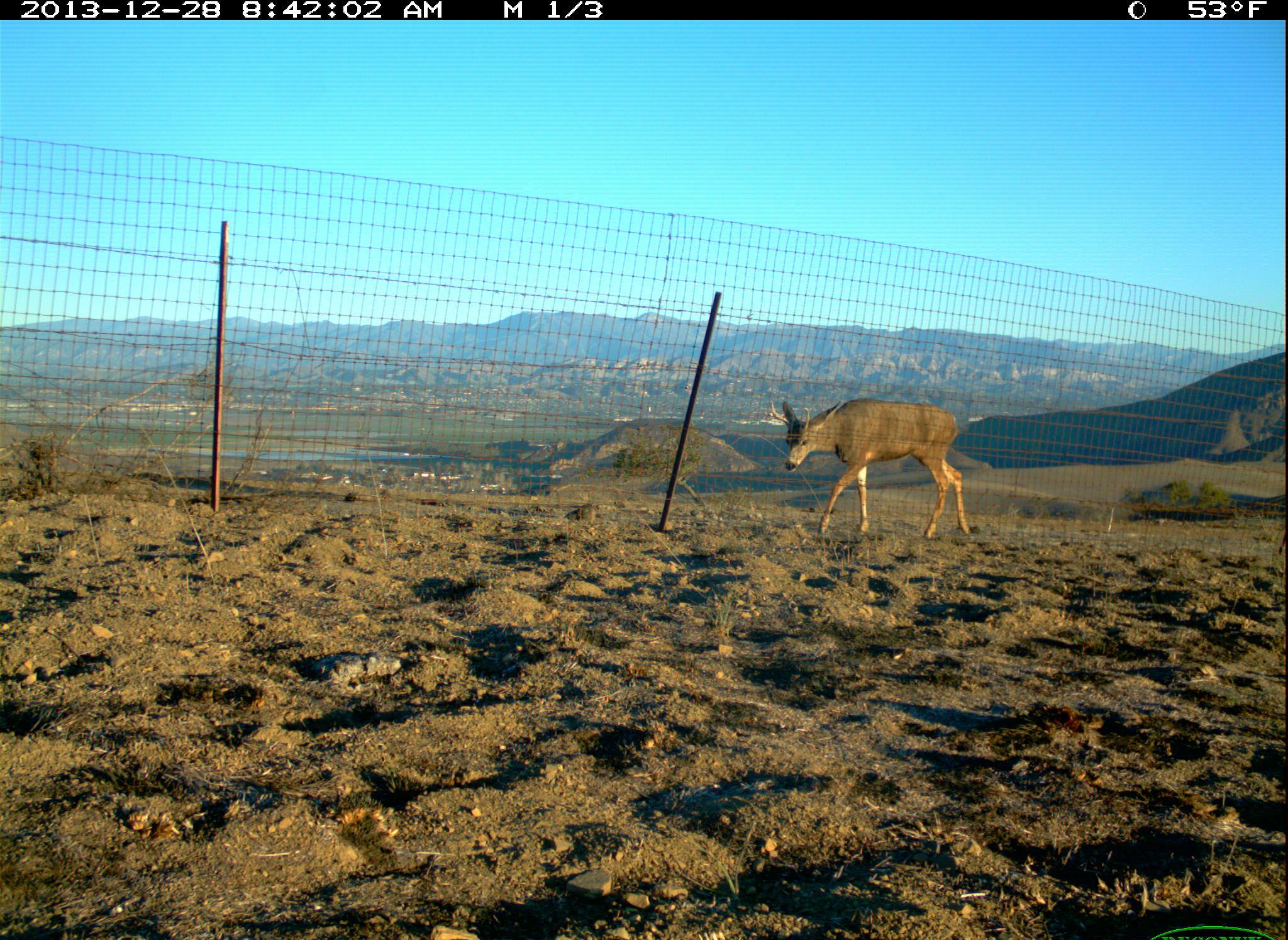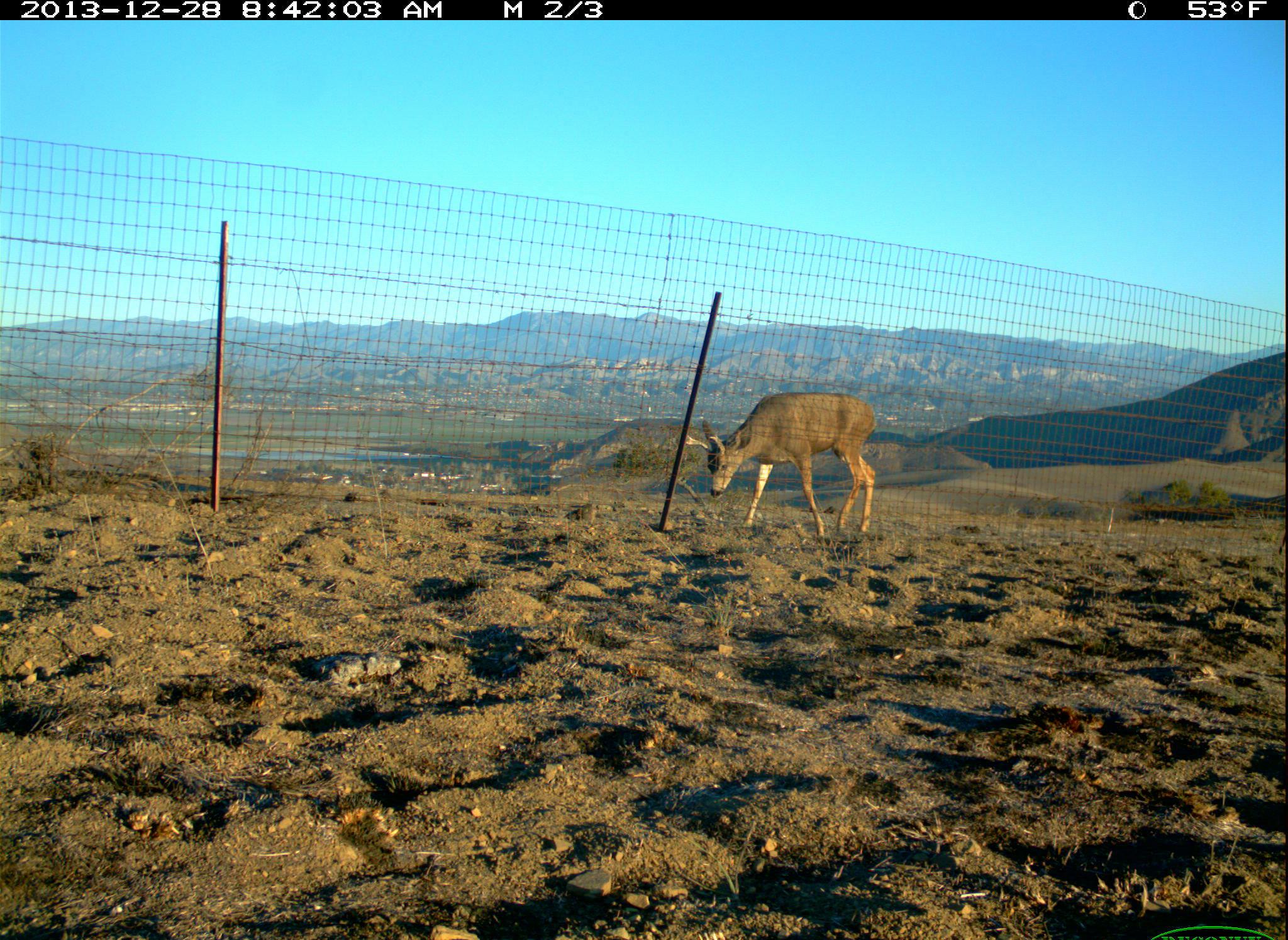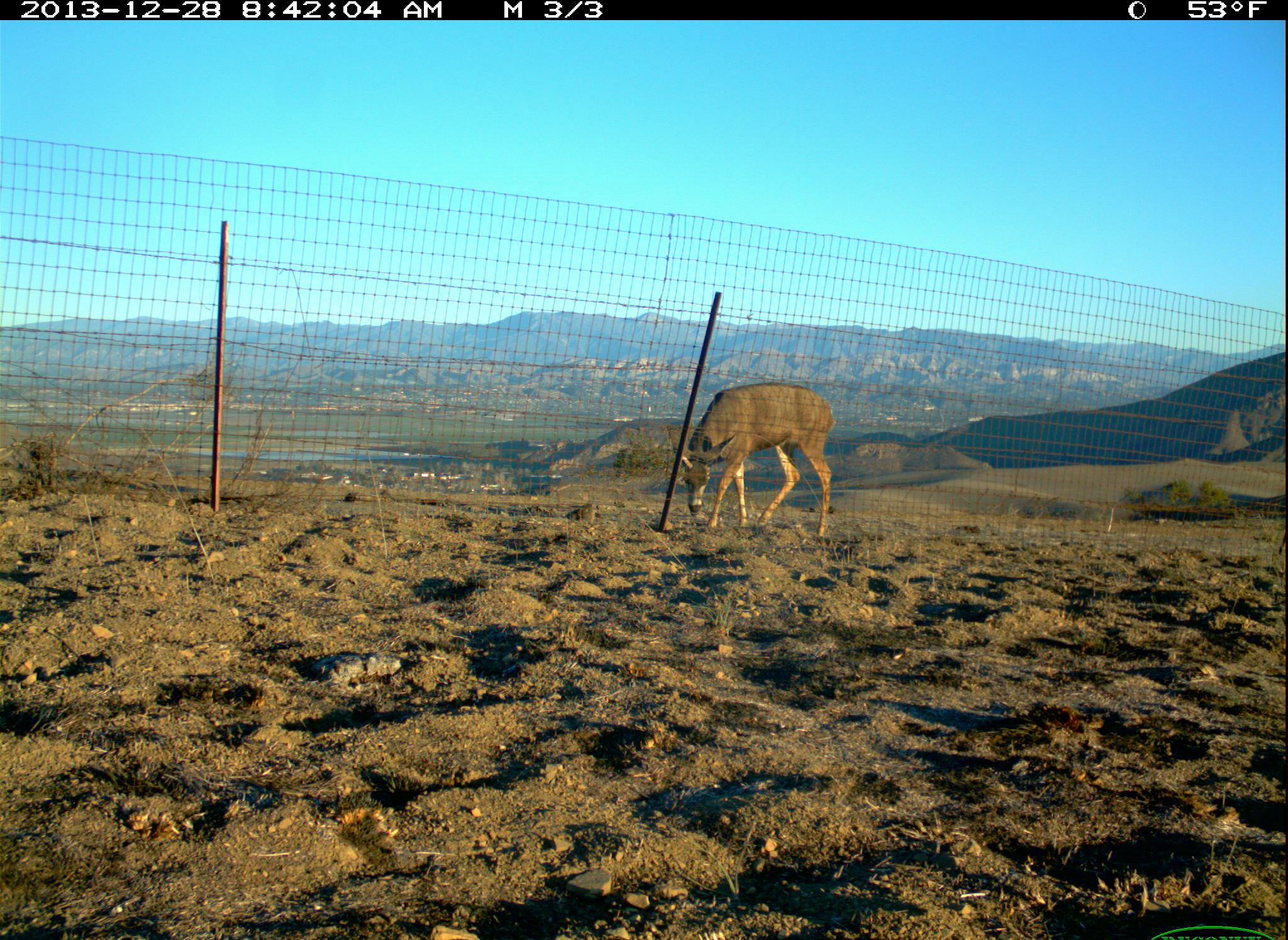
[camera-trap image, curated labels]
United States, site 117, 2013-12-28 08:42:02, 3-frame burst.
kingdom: Animalia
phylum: Chordata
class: Mammalia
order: Artiodactyla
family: Cervidae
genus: Odocoileus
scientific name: Odocoileus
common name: deer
Deer (Odocoileus).